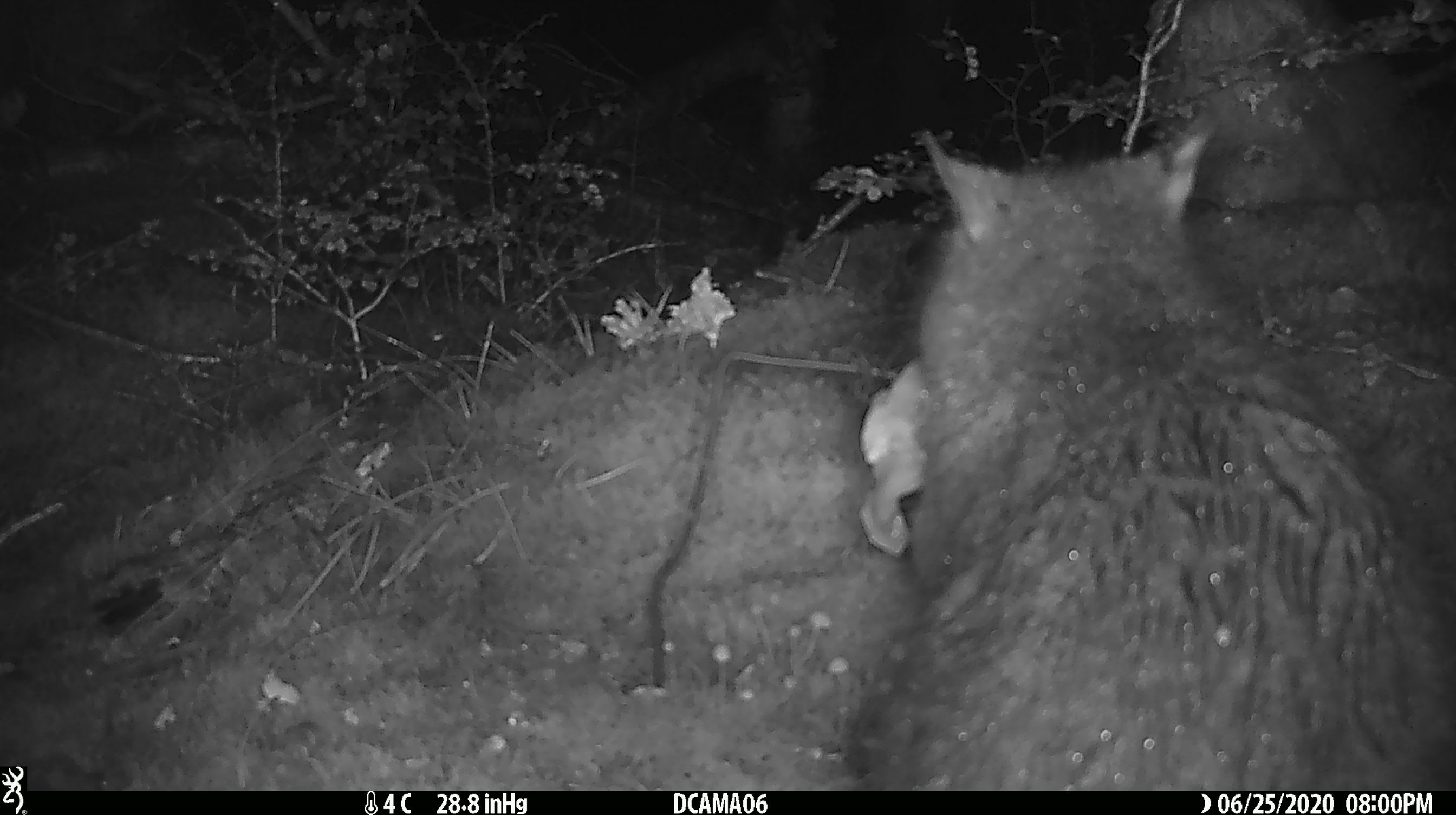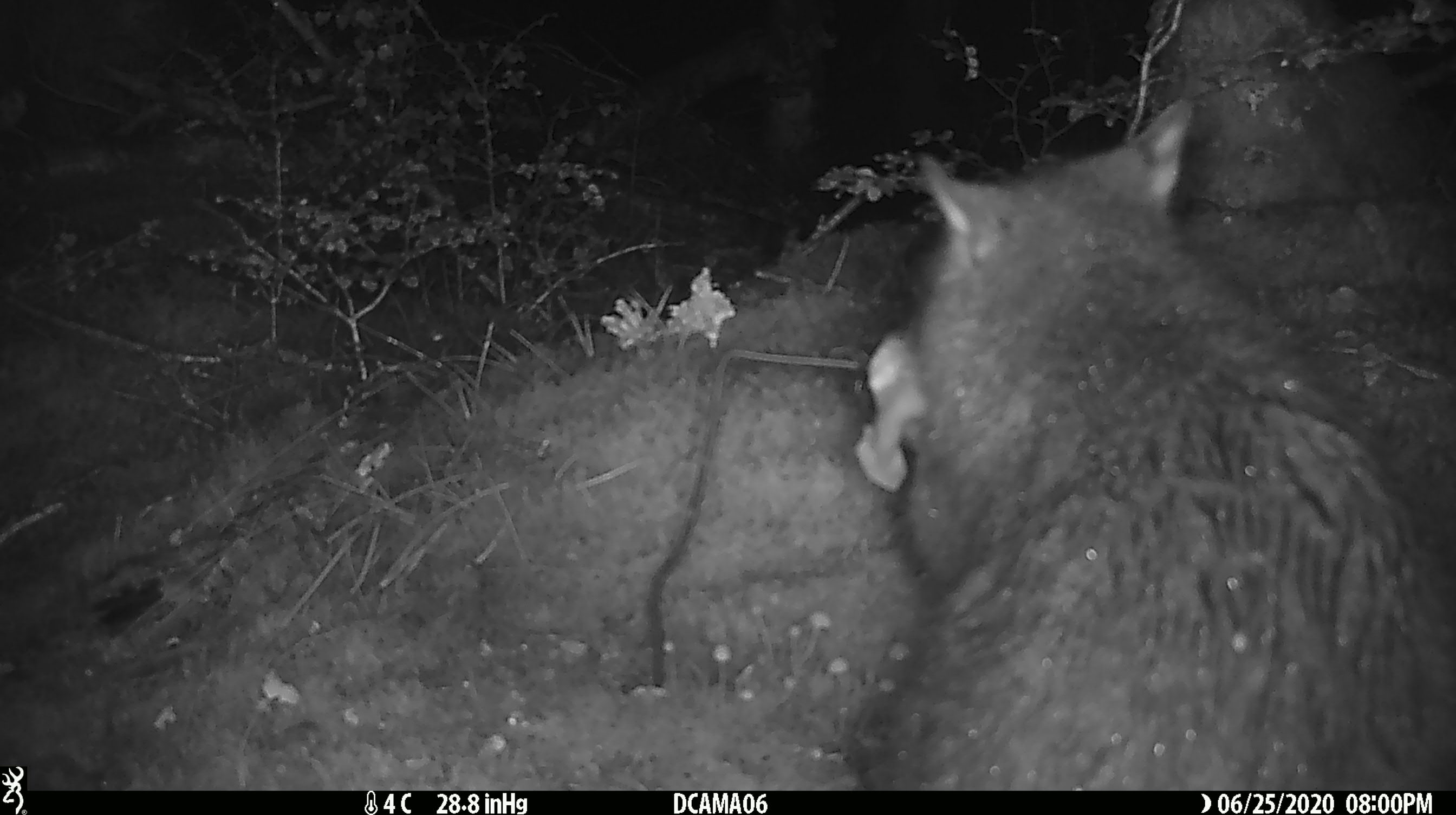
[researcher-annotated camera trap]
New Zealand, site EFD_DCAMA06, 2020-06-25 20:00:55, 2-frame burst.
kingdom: Animalia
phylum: Chordata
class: Mammalia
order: Diprotodontia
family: Phalangeridae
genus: Trichosurus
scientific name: Trichosurus vulpecula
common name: common brushtail possum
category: possum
Possum (common brushtail possum) (Trichosurus vulpecula).